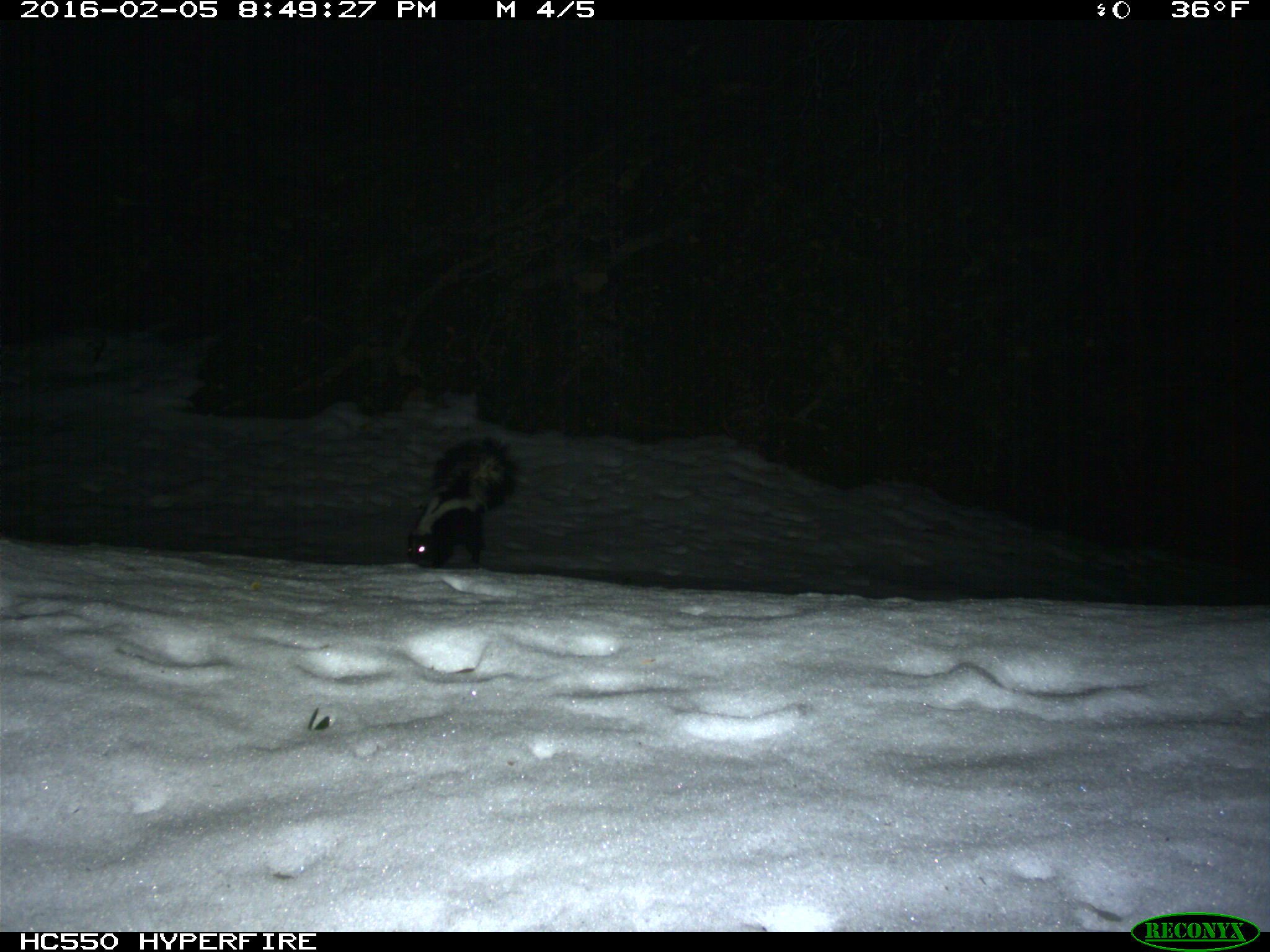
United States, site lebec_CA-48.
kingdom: Animalia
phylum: Chordata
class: Mammalia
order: Carnivora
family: Mephitidae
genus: Mephitis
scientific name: Mephitis mephitis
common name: striped skunk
Mephitis mephitis (striped skunk).